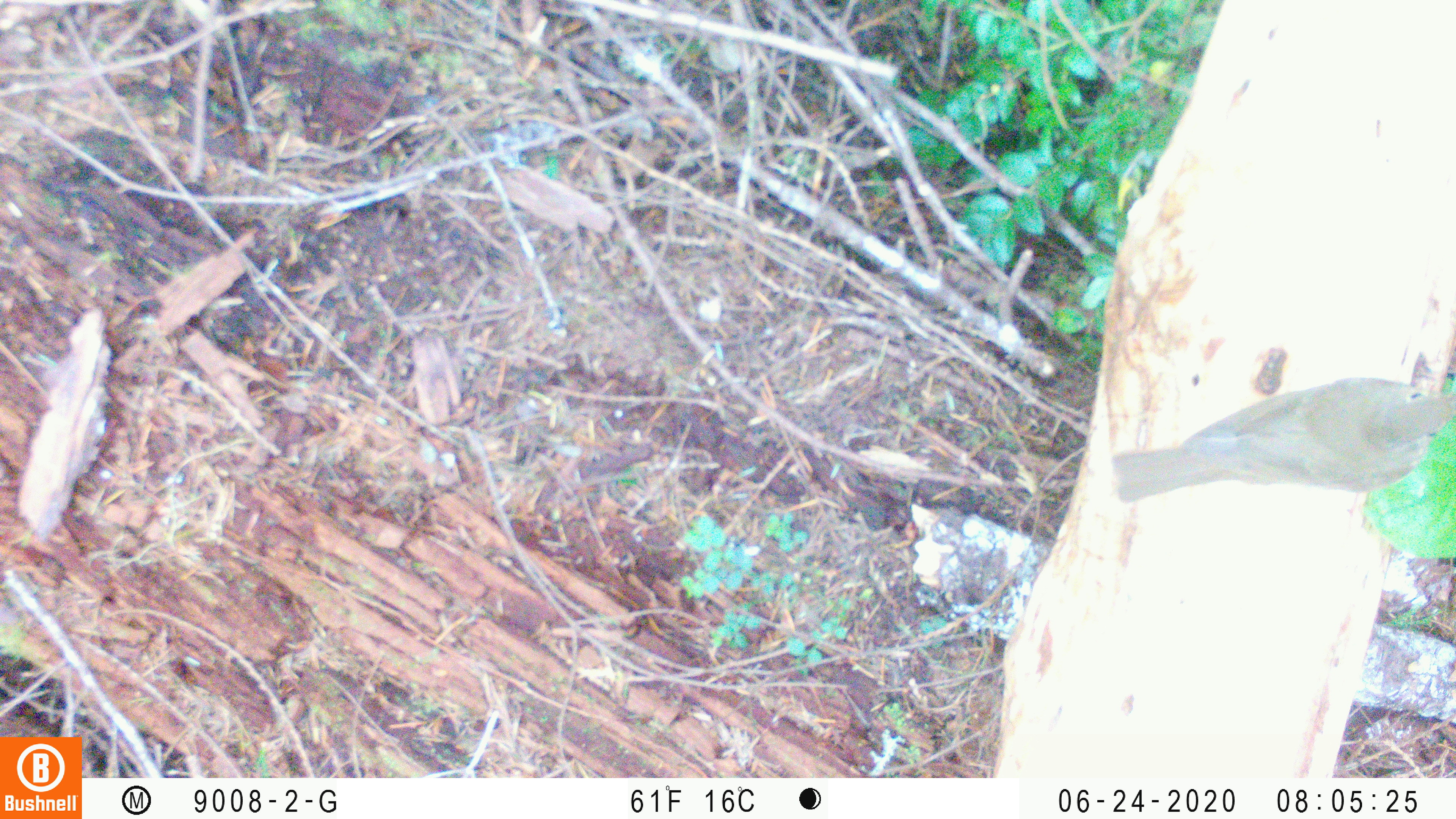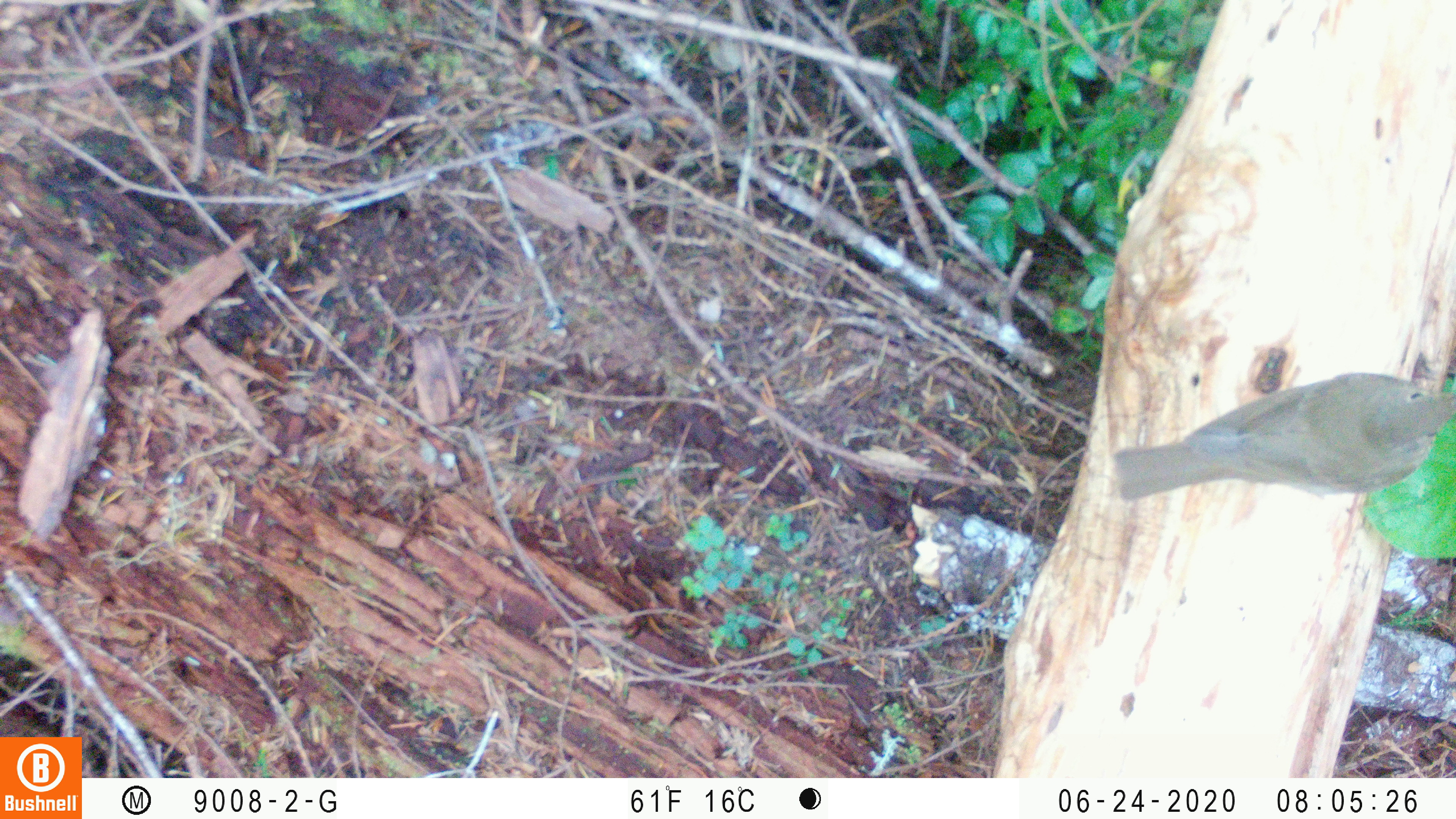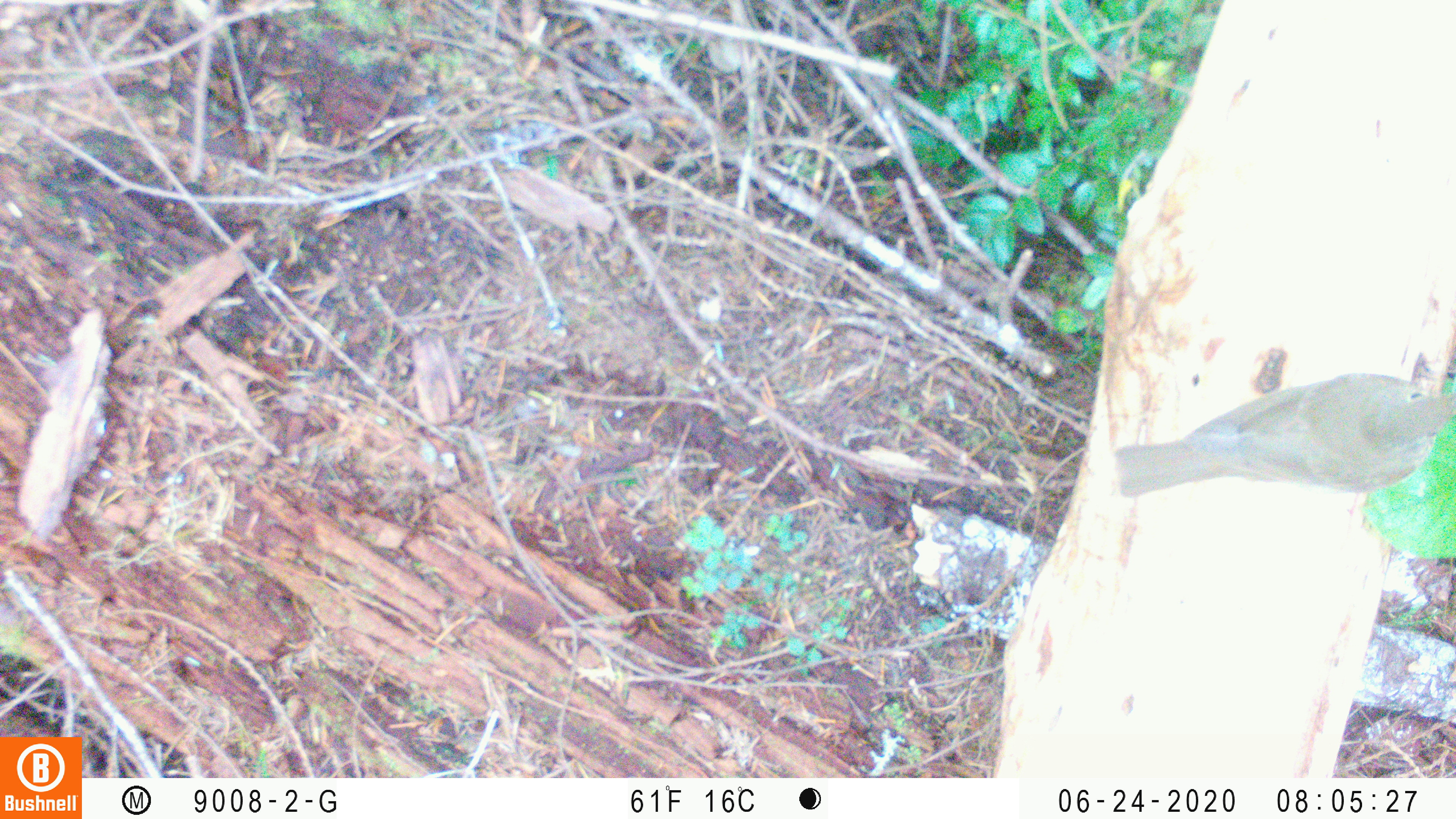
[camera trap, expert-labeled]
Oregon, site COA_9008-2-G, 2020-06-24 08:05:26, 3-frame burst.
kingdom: Animalia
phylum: Chordata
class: Aves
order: Passeriformes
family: Turdidae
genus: Catharus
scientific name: Catharus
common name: brown thrushes and nightingale-thrushes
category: catharus species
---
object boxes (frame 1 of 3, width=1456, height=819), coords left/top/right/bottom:
catharus species: 1102/365/1452/521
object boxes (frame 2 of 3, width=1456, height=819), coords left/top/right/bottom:
catharus species: 1101/365/1452/517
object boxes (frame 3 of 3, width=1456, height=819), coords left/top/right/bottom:
catharus species: 1103/366/1452/512